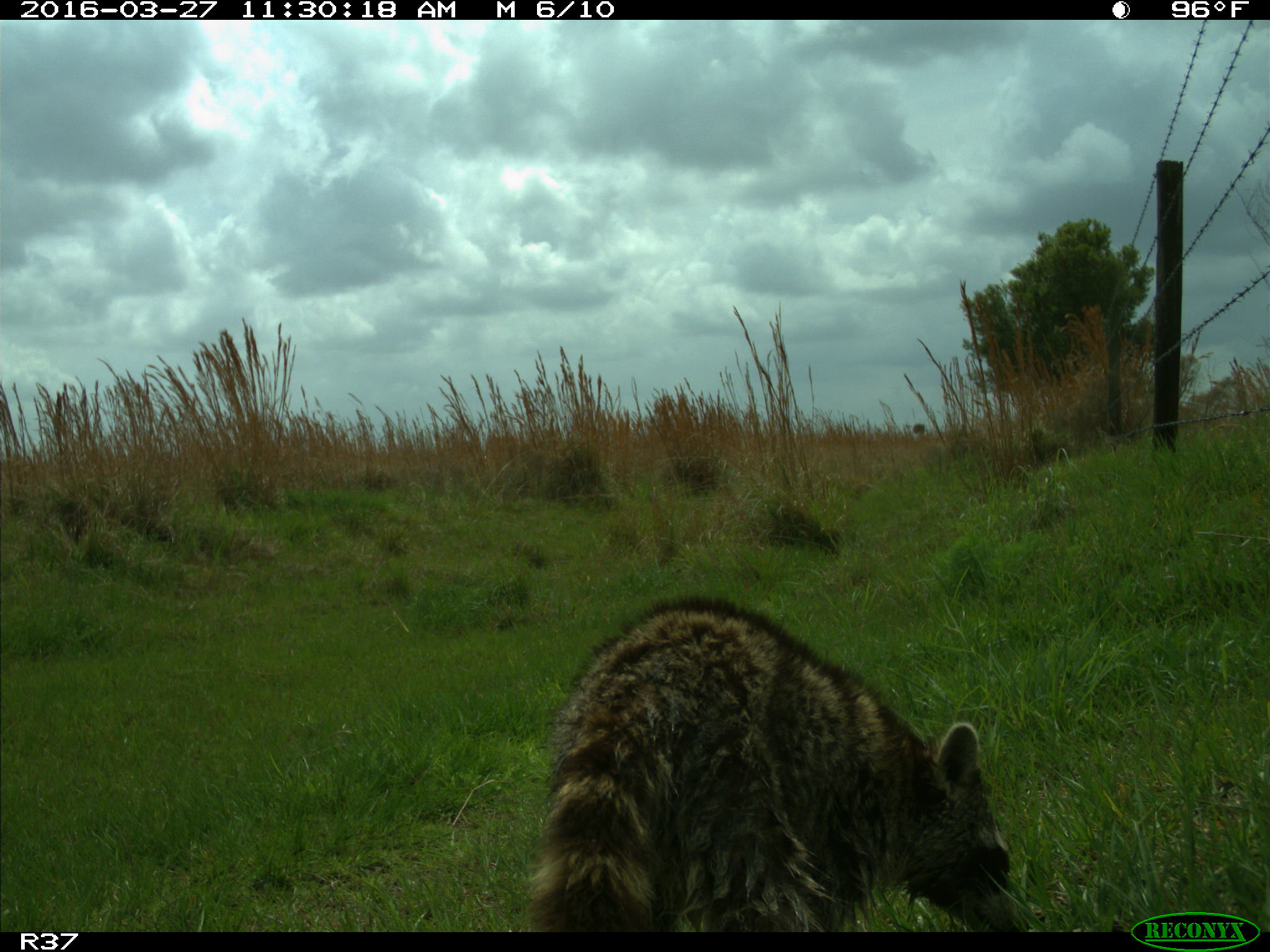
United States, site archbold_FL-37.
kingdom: Animalia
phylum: Chordata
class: Mammalia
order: Carnivora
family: Procyonidae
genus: Procyon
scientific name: Procyon lotor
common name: common raccoon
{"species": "Procyon lotor (common raccoon)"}